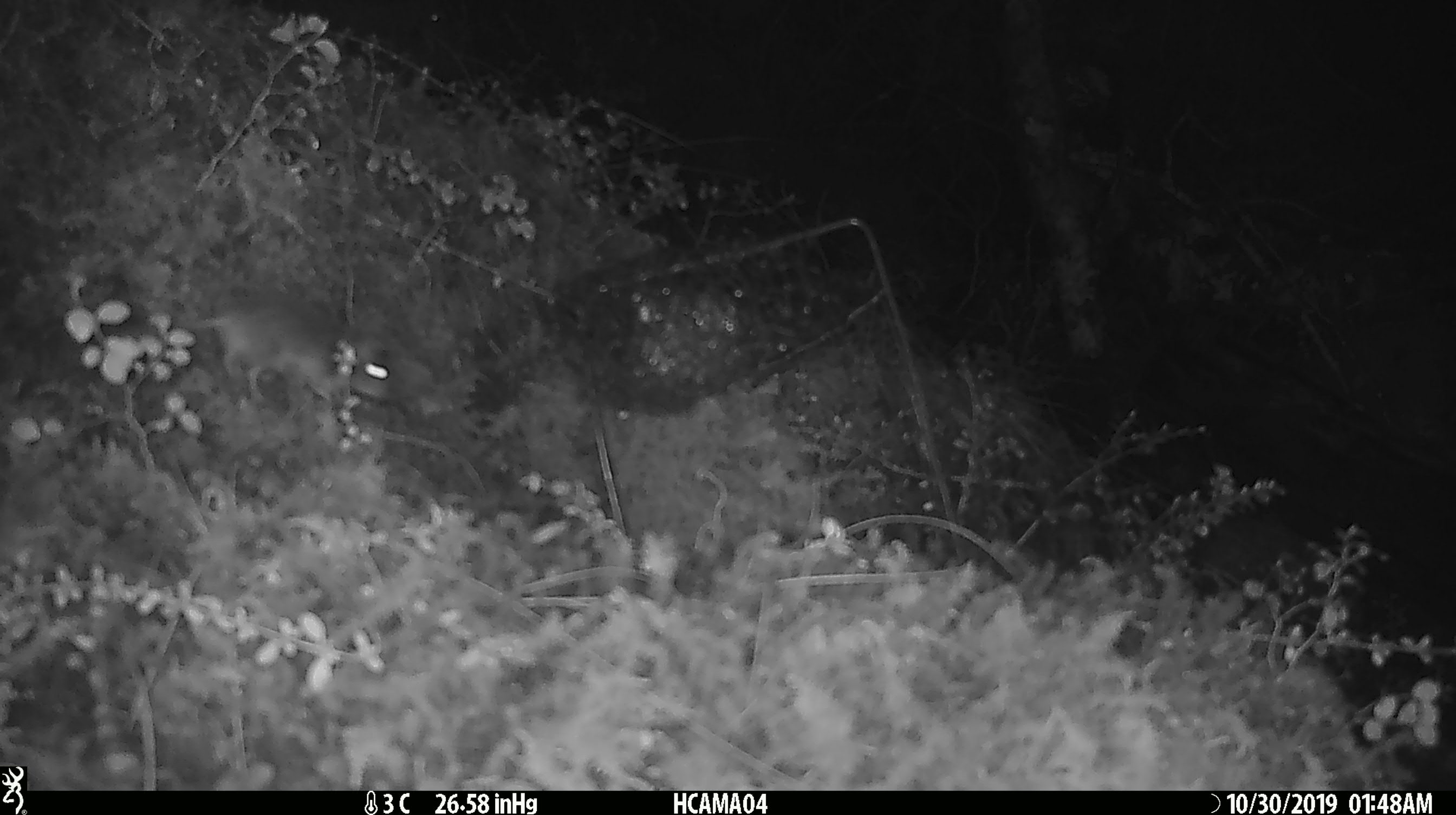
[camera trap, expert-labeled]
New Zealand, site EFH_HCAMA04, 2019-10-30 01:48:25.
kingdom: Animalia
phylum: Chordata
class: Mammalia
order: Rodentia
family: Muridae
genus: Mus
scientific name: Mus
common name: mouse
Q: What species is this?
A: Mouse (Mus).